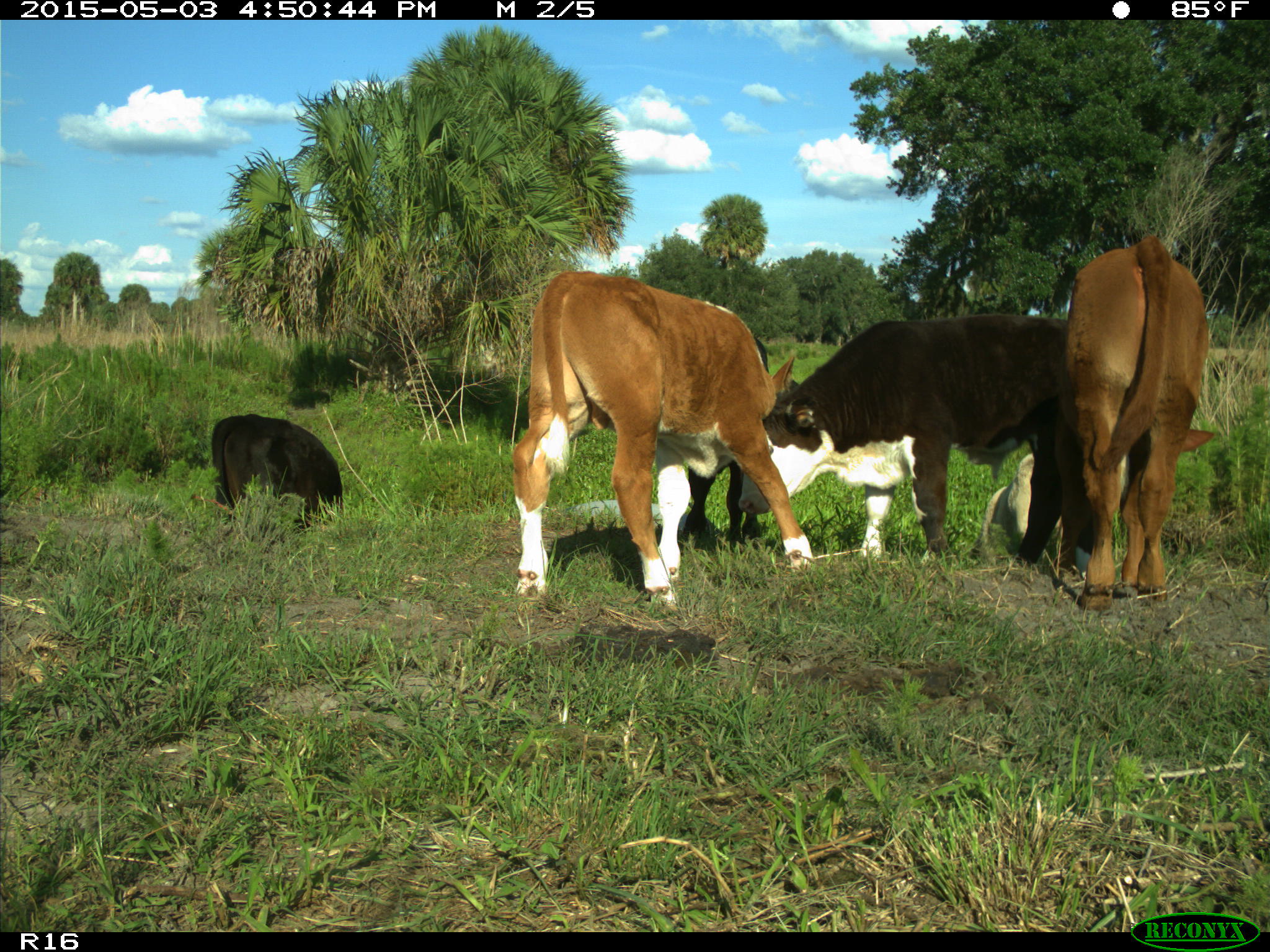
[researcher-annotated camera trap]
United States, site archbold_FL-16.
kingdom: Animalia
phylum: Chordata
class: Mammalia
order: Artiodactyla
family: Bovidae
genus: Bos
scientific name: Bos taurus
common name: domestic cow